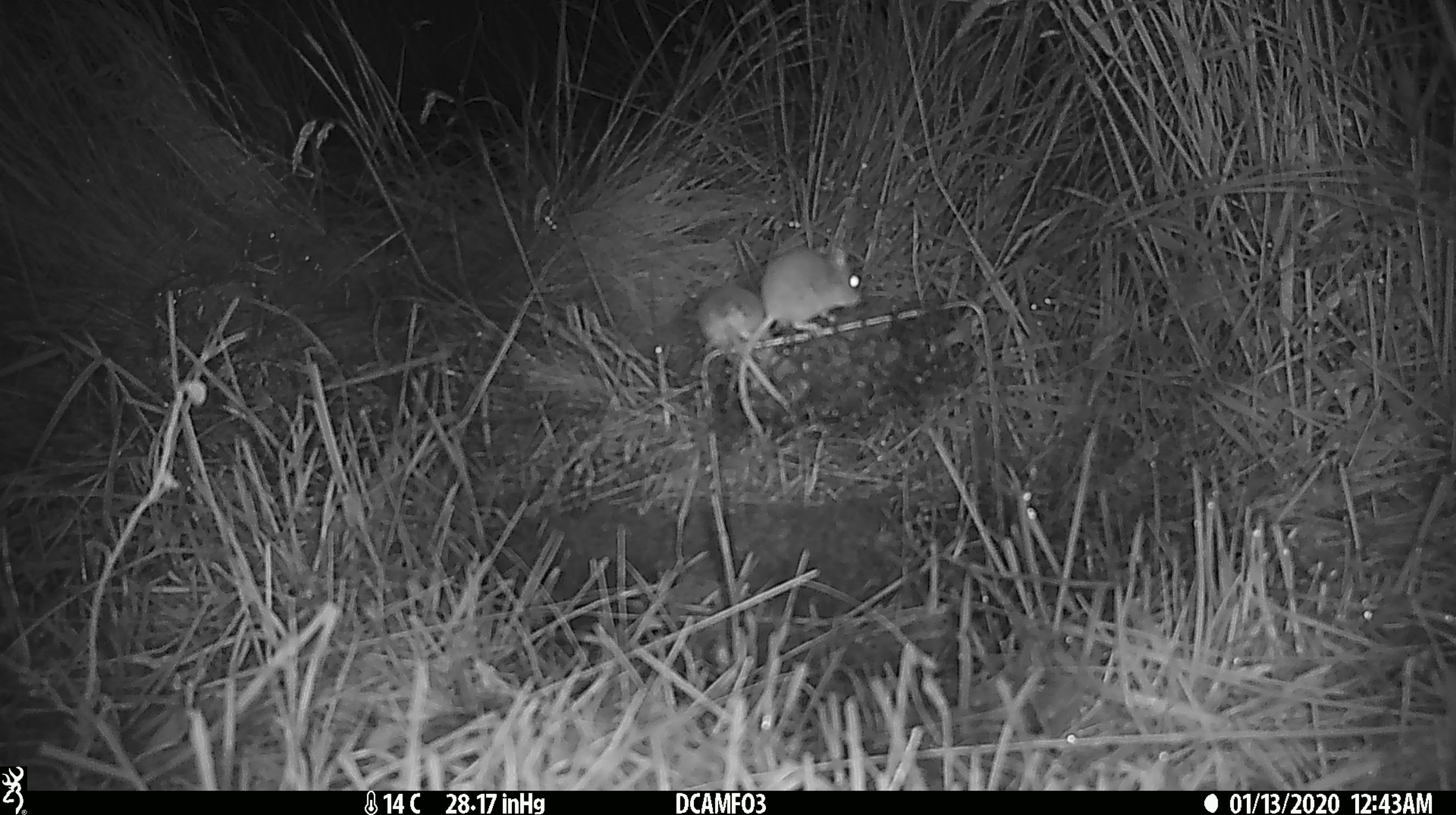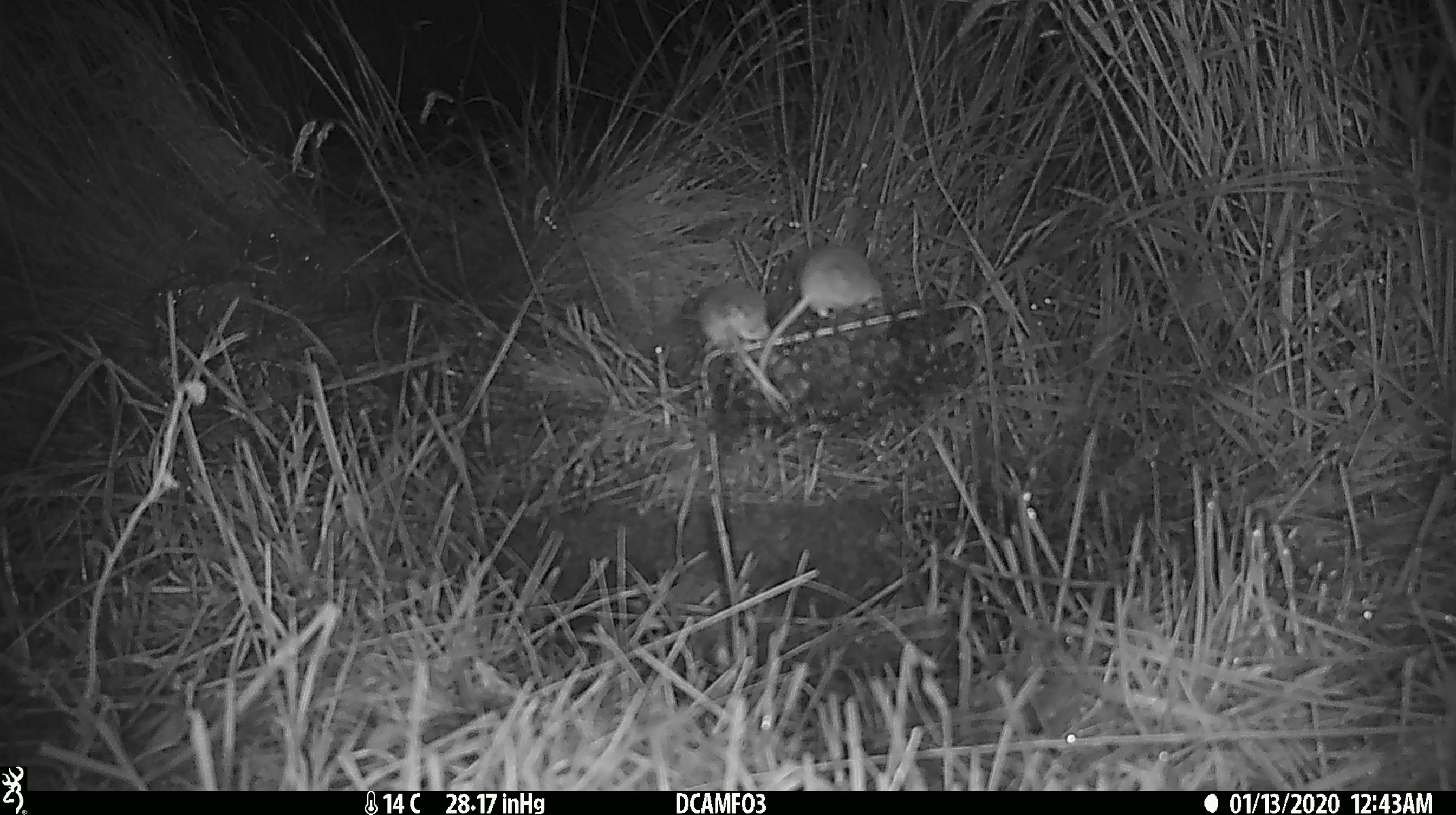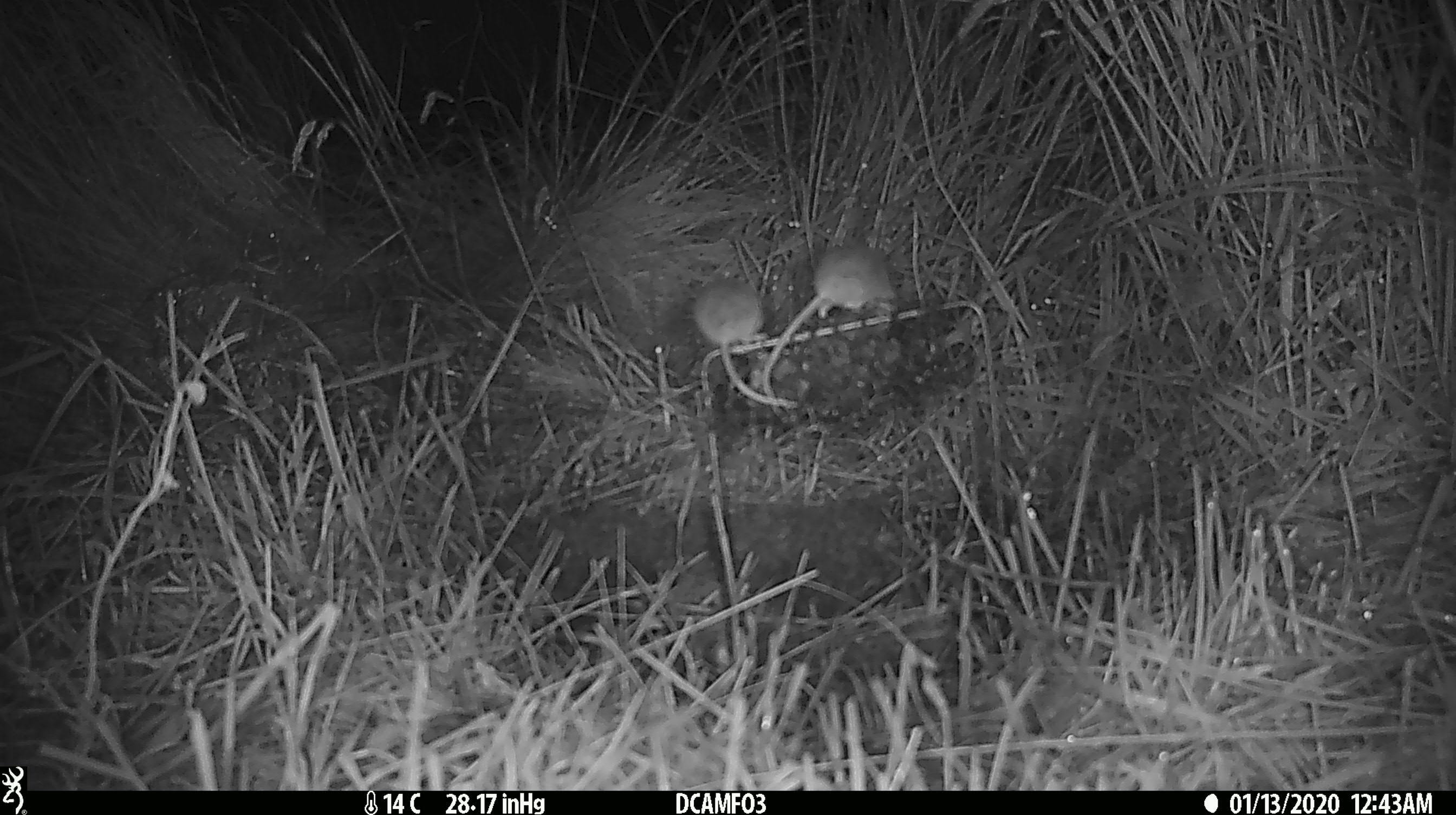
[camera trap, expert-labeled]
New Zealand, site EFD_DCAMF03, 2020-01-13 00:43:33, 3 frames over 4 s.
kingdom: Animalia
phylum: Chordata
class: Mammalia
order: Rodentia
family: Muridae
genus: Mus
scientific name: Mus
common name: mouse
Mouse (Mus).